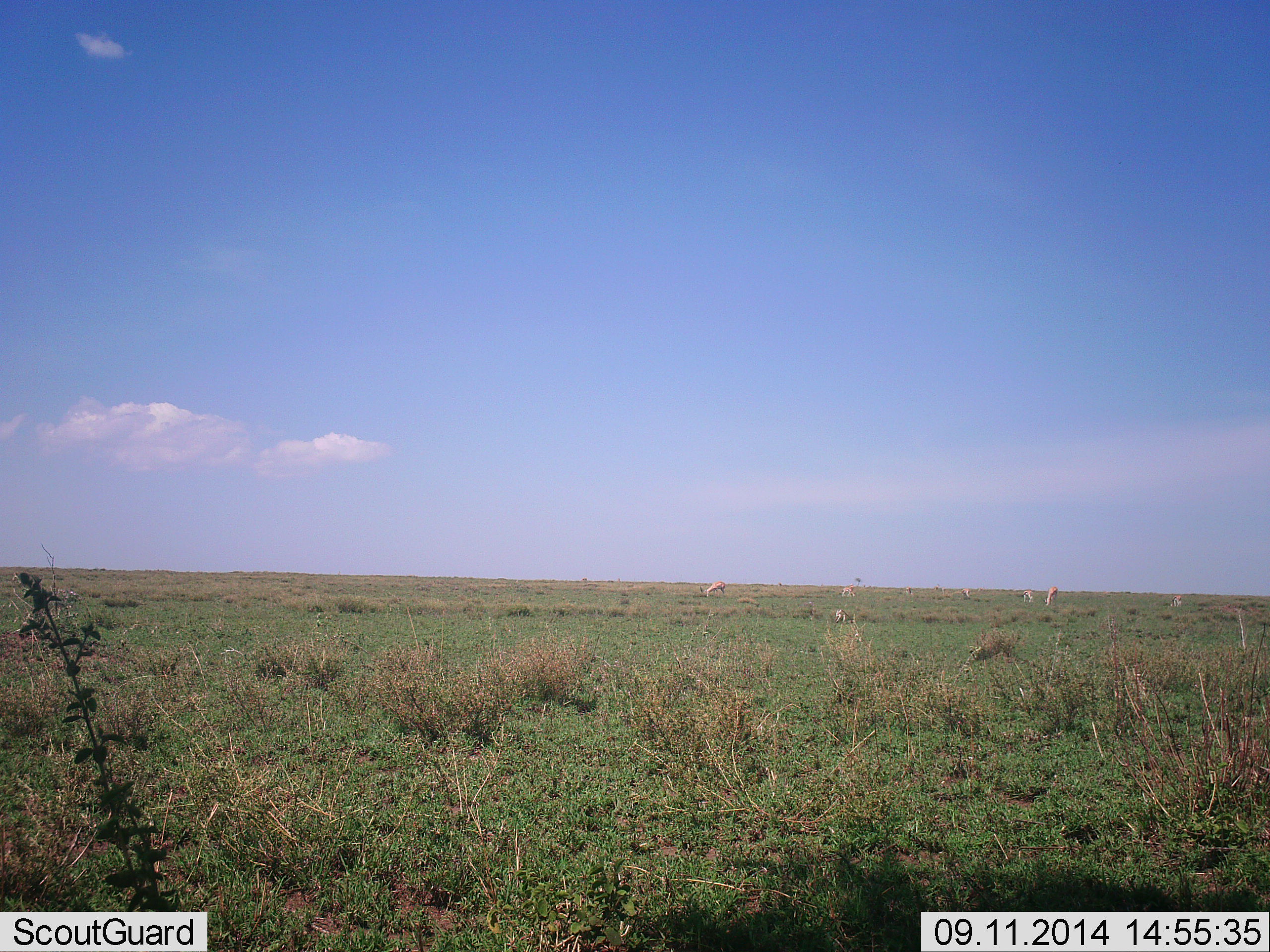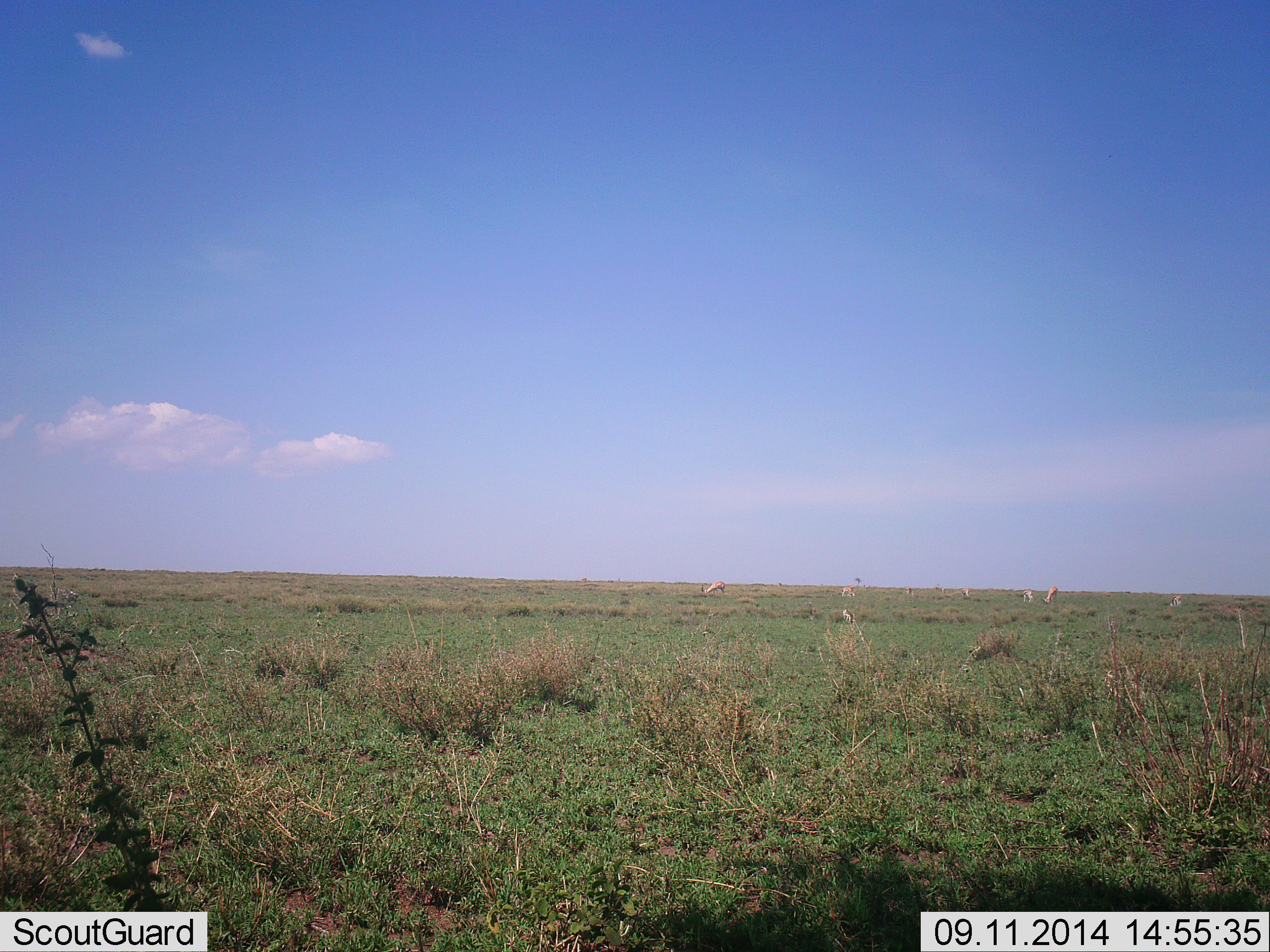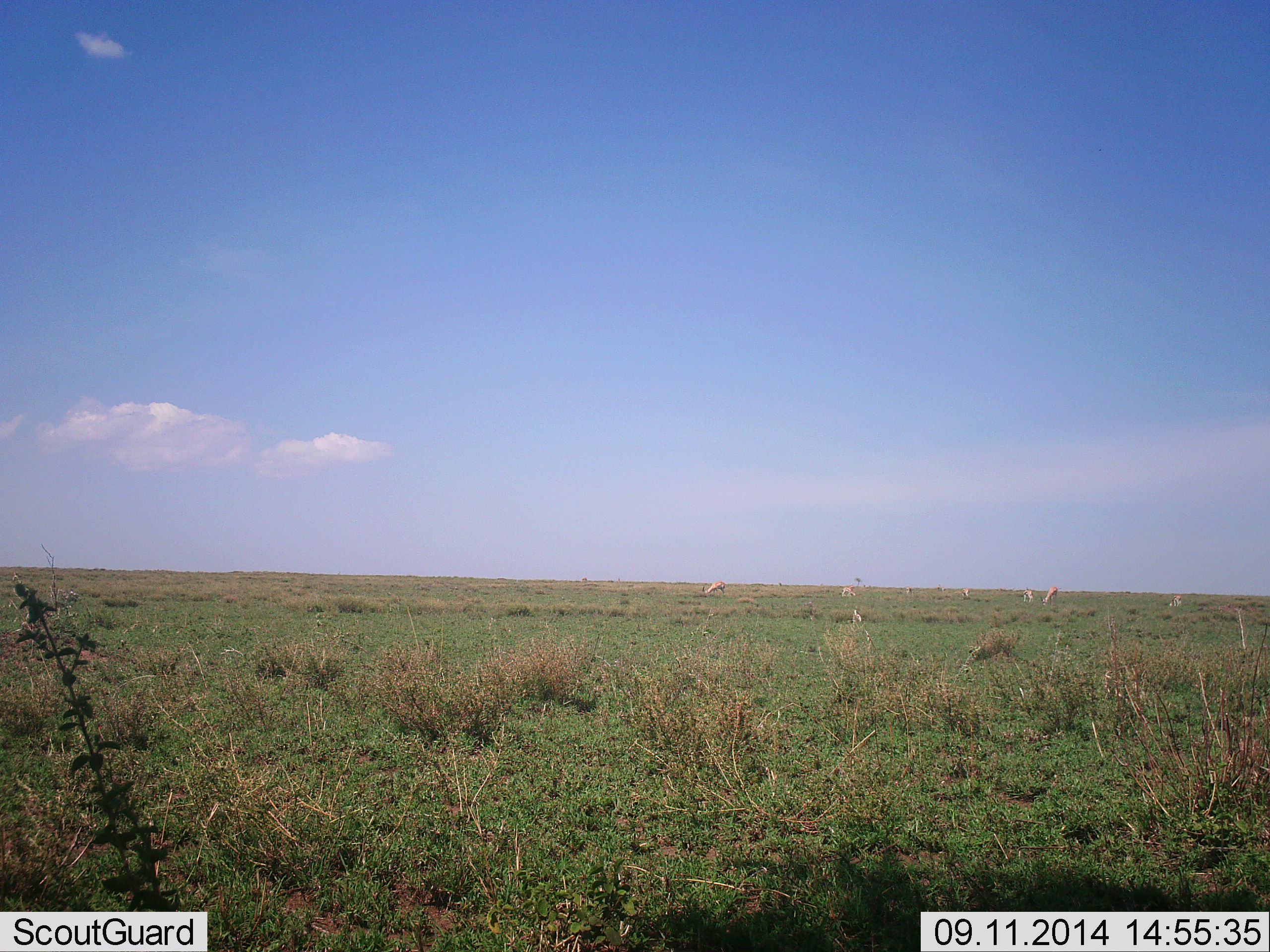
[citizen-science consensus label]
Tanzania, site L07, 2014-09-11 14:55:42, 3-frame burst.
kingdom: Animalia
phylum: Chordata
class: Mammalia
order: Artiodactyla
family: Bovidae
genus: Nanger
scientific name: Nanger granti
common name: grant's gazelle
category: gazellegrants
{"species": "gazellegrants (grant's gazelle) (Nanger granti)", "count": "7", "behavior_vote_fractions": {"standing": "40%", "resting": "0%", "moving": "20%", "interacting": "0%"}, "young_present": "0%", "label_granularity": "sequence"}